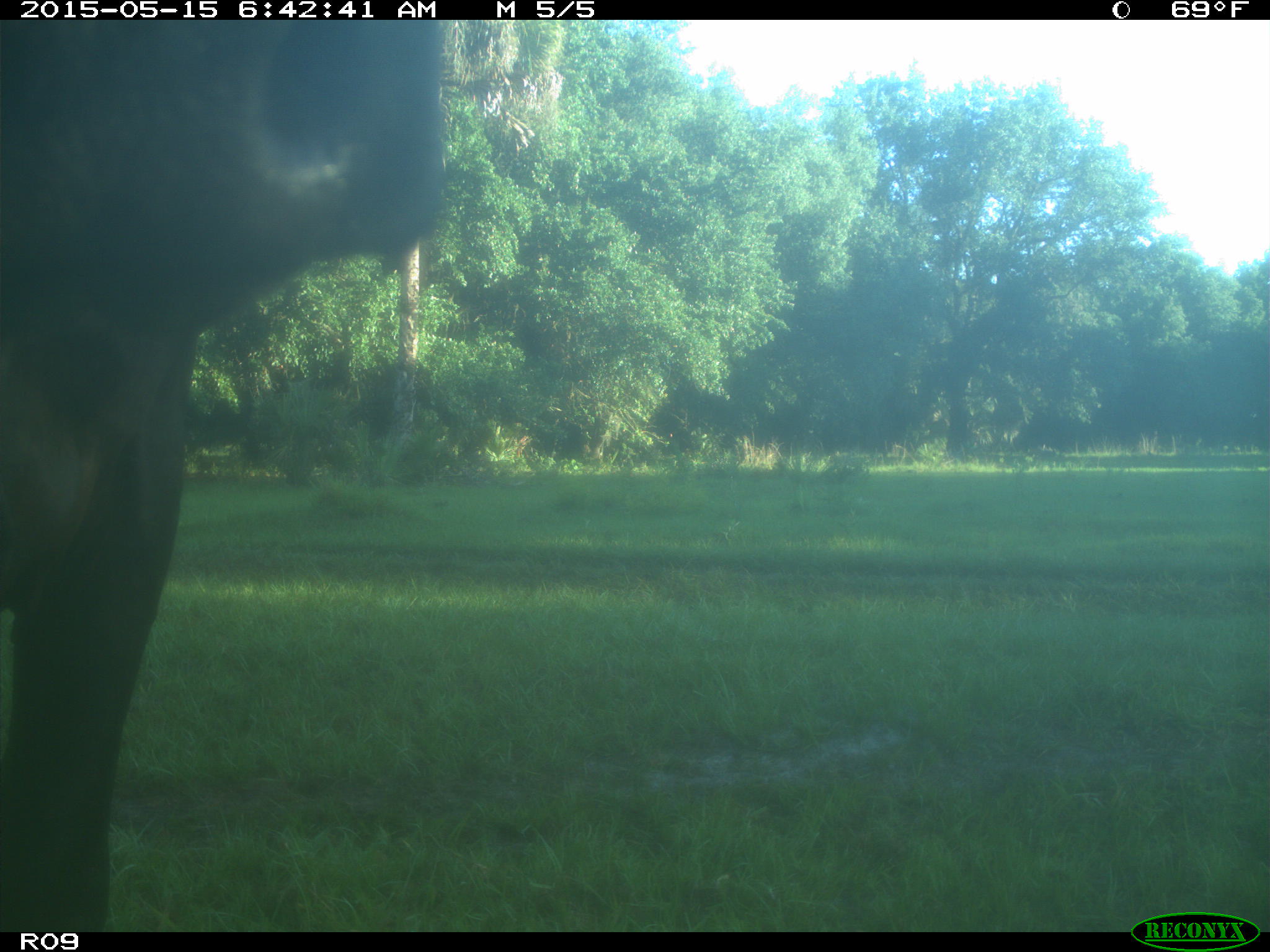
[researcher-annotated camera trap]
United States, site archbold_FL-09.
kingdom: Animalia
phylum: Chordata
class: Mammalia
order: Artiodactyla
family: Bovidae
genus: Bos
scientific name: Bos taurus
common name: domestic cow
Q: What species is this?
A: Bos taurus (domestic cow).